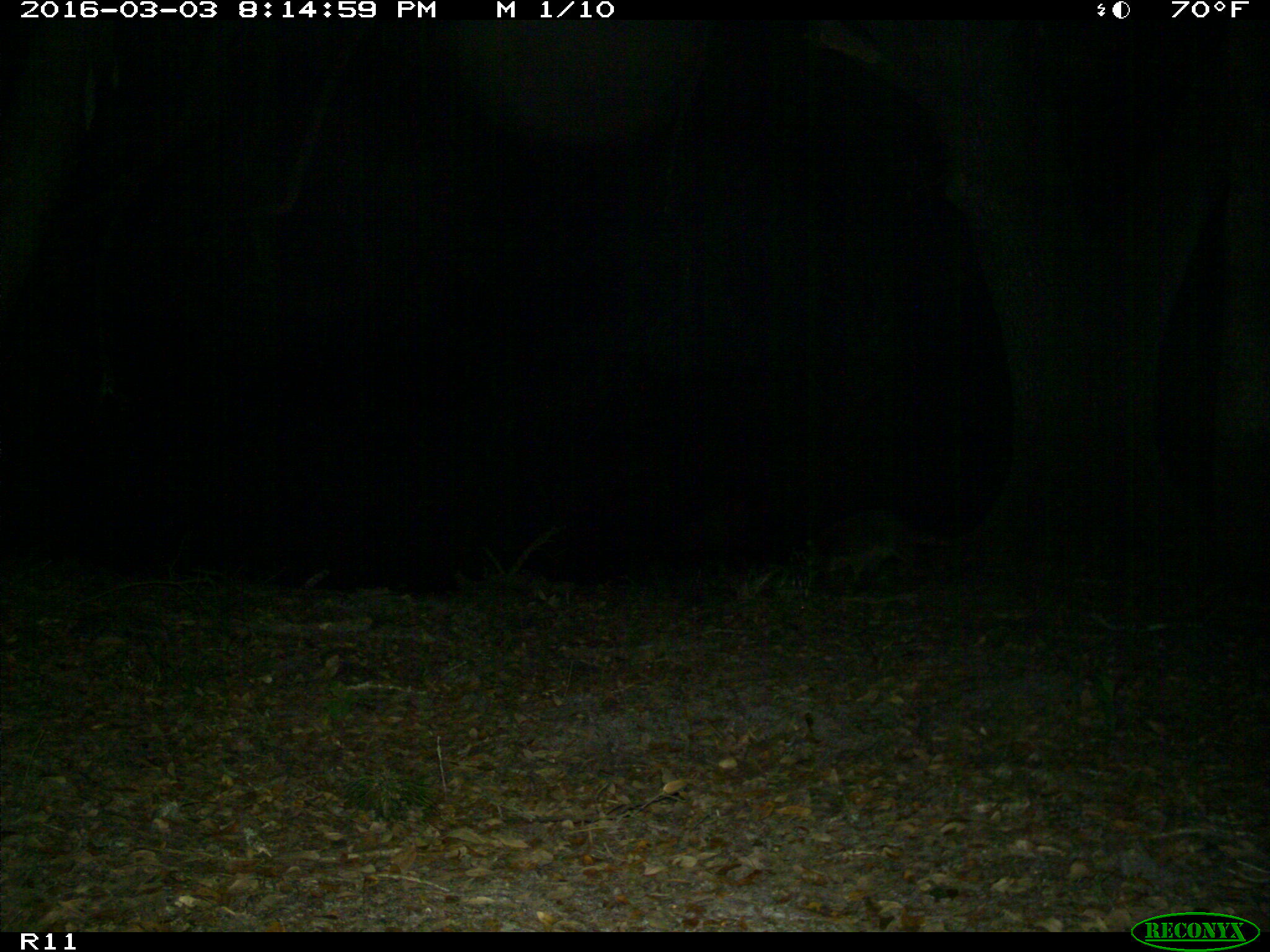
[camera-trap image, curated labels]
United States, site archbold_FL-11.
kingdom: Animalia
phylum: Chordata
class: Mammalia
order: Carnivora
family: Procyonidae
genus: Procyon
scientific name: Procyon lotor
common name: common raccoon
Procyon lotor (common raccoon).